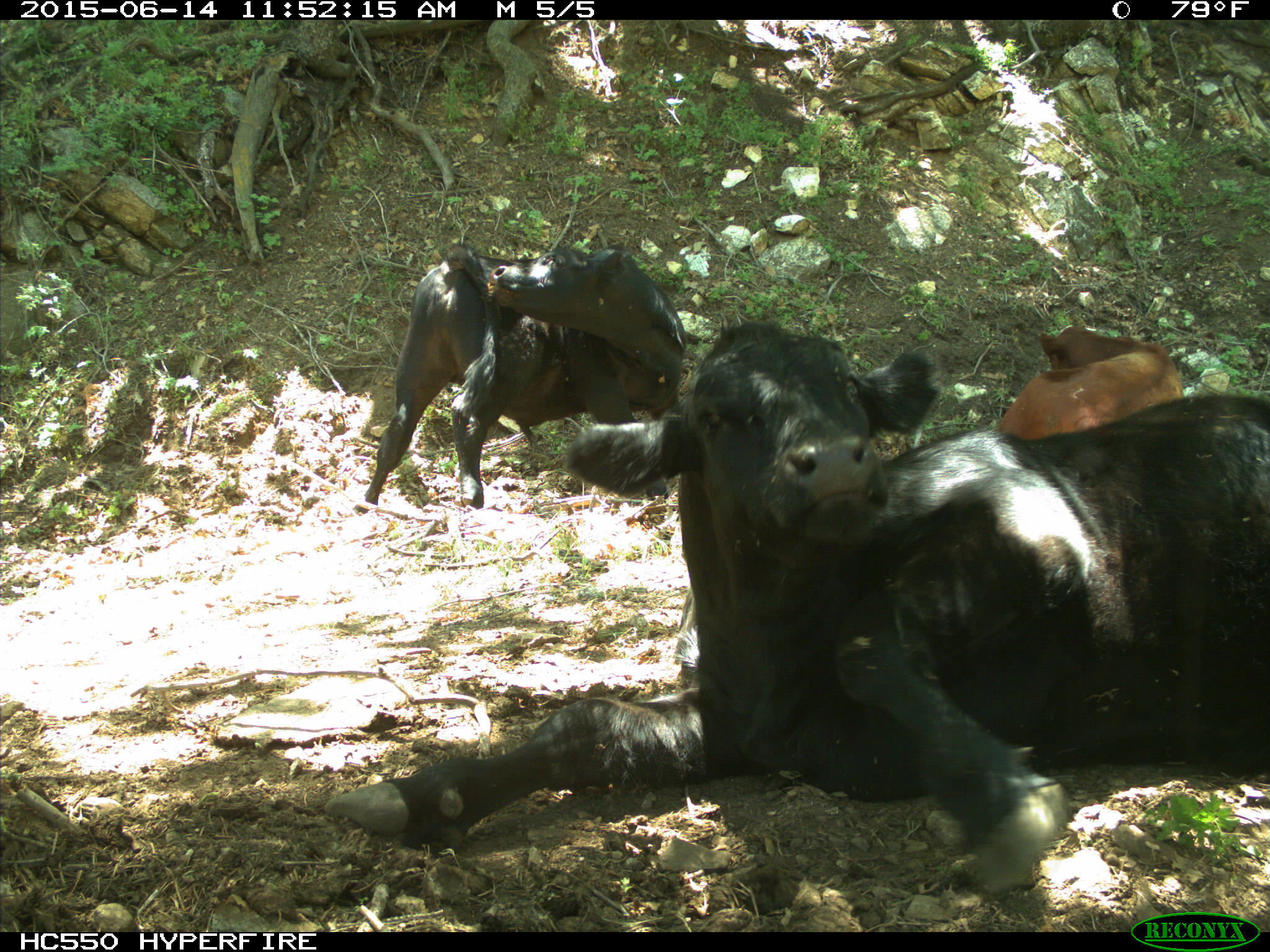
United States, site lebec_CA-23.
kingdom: Animalia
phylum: Chordata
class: Mammalia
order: Artiodactyla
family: Bovidae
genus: Bos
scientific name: Bos taurus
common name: domestic cow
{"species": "Bos taurus (domestic cow)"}